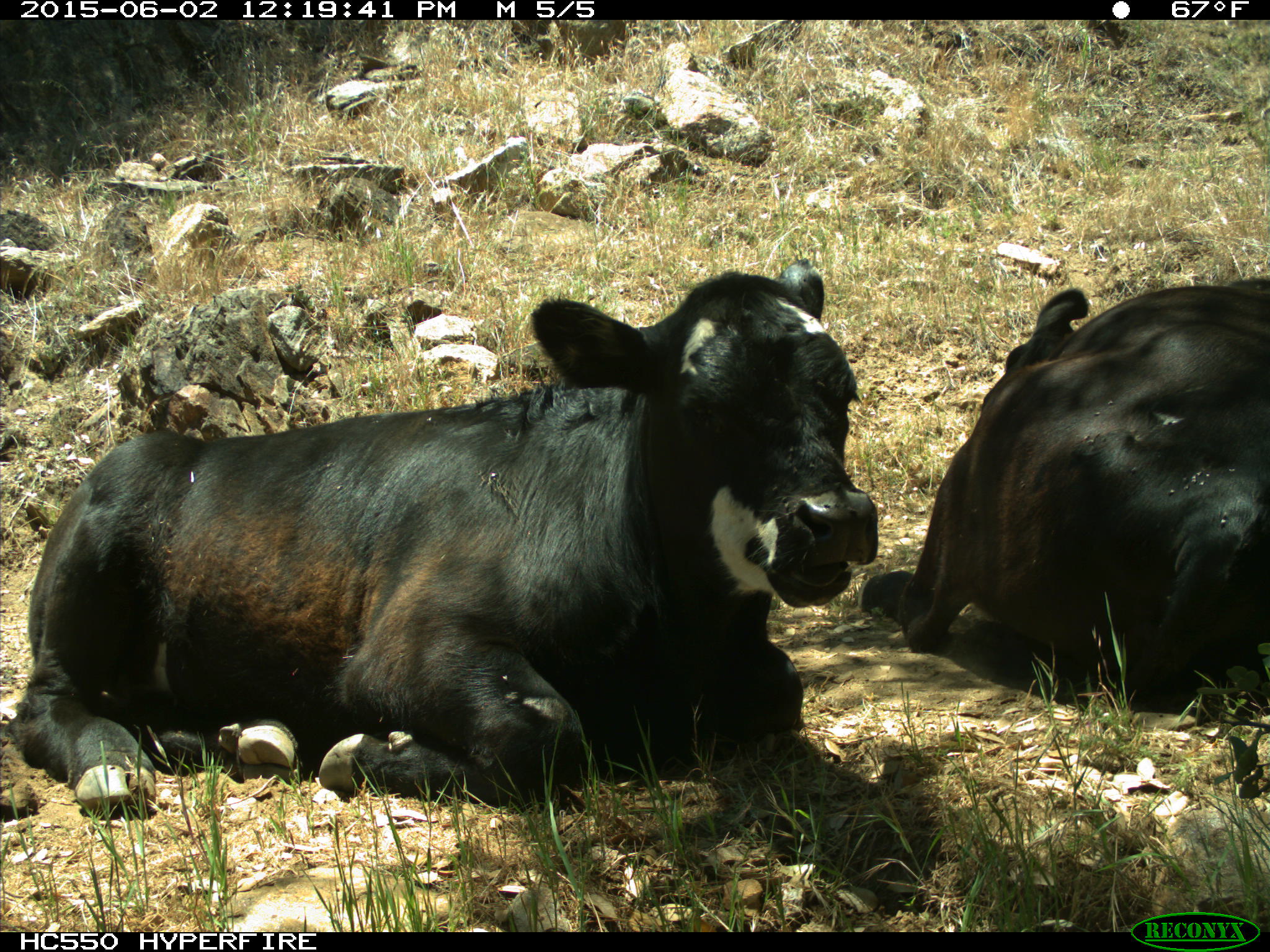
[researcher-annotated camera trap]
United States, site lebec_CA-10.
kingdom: Animalia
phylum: Chordata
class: Mammalia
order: Artiodactyla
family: Bovidae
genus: Bos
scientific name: Bos taurus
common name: domestic cow